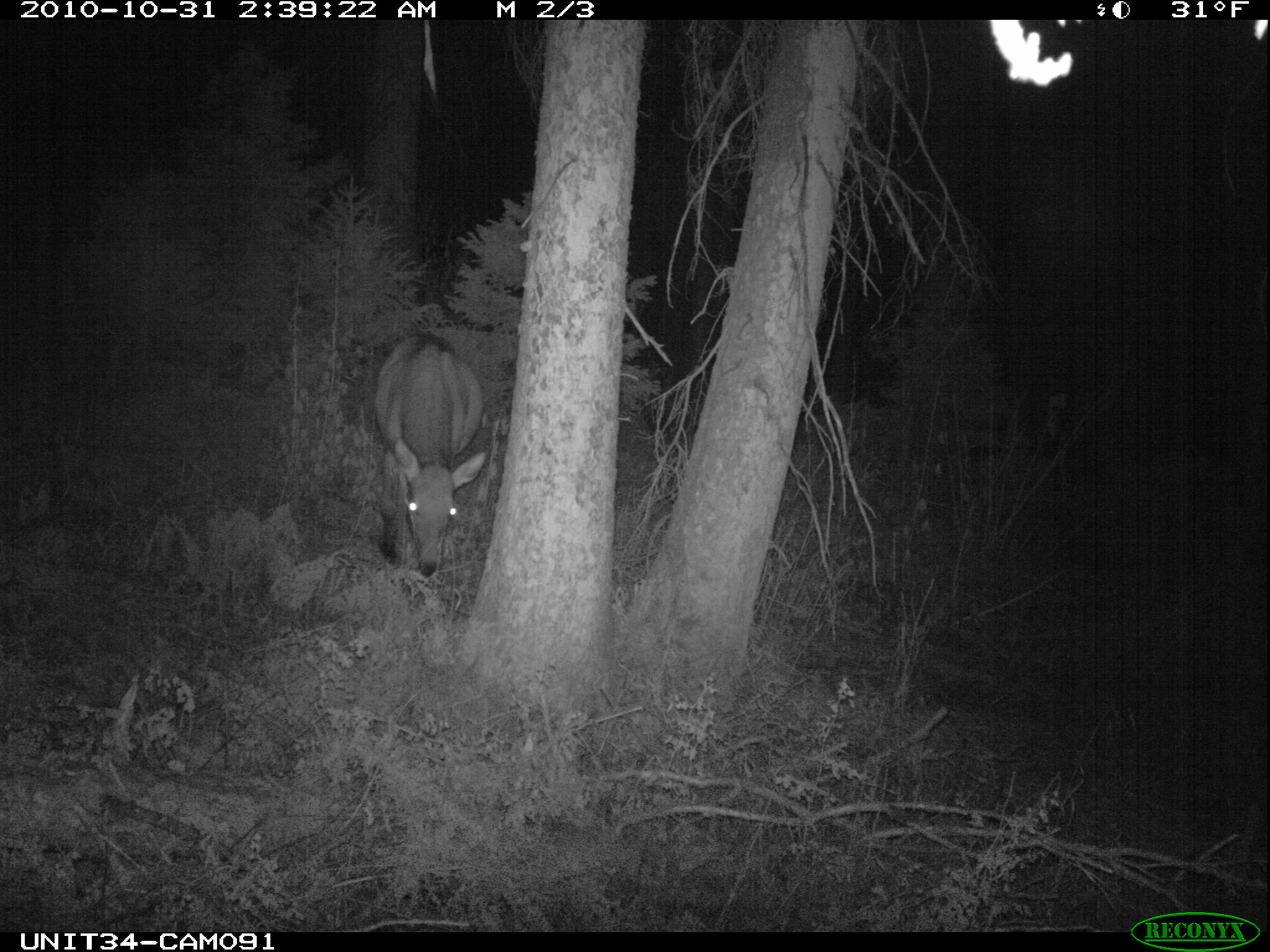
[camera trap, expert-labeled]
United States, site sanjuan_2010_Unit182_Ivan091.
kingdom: Animalia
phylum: Chordata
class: Mammalia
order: Artiodactyla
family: Cervidae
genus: Cervus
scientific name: Cervus elaphus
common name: red deer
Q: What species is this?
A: Cervus elaphus (red deer).